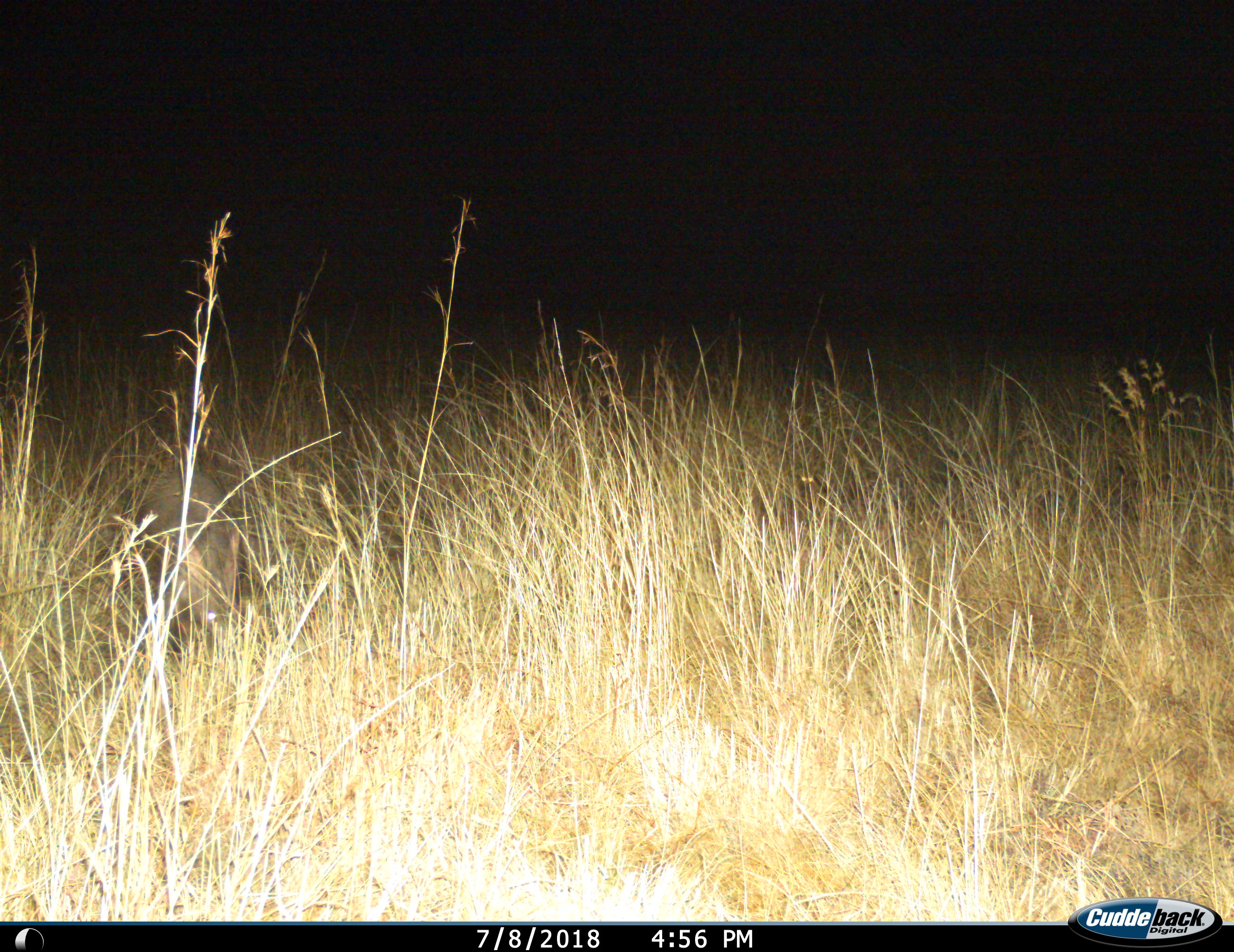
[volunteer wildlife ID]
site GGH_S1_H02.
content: unidentified animal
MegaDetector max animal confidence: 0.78